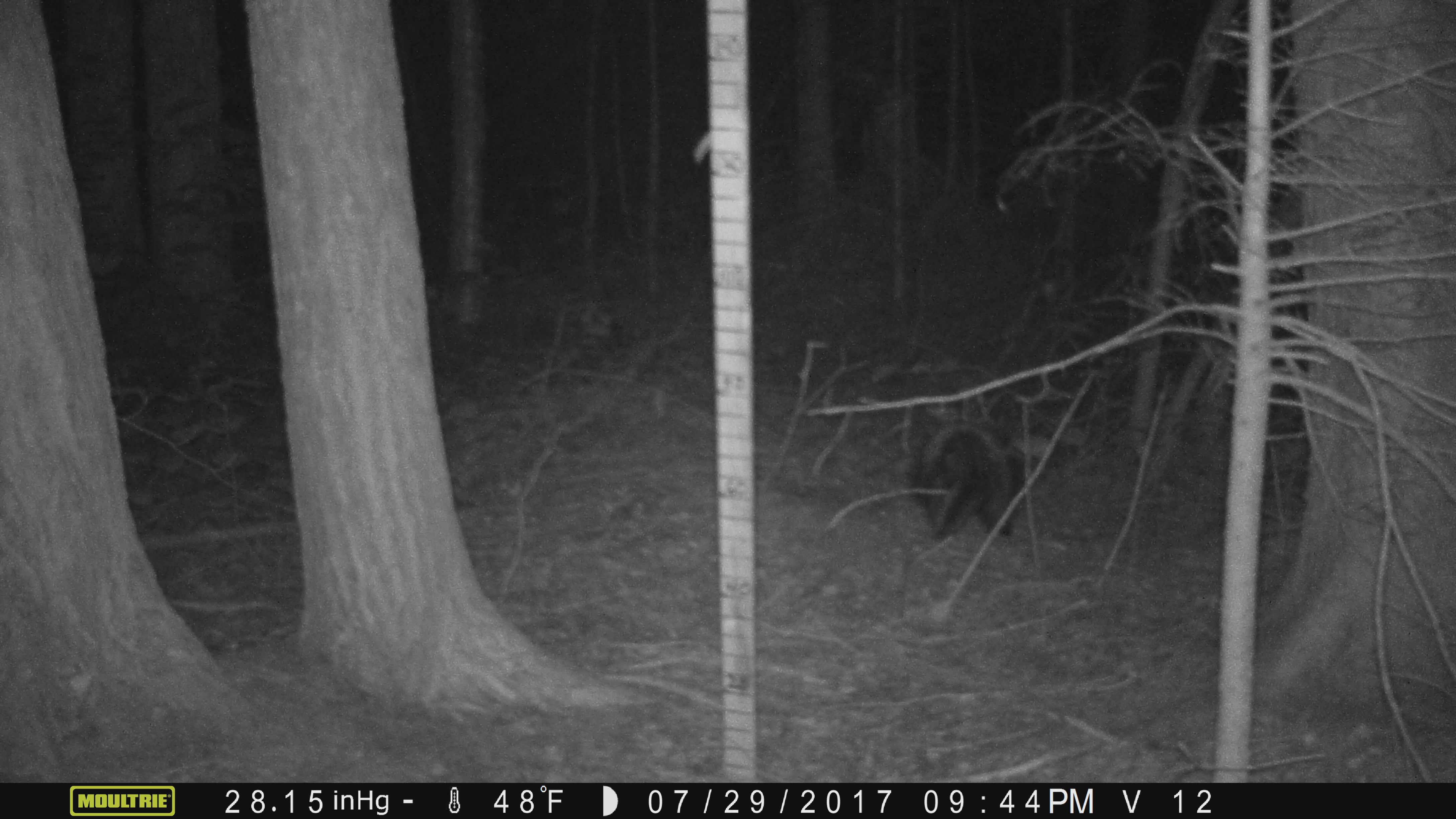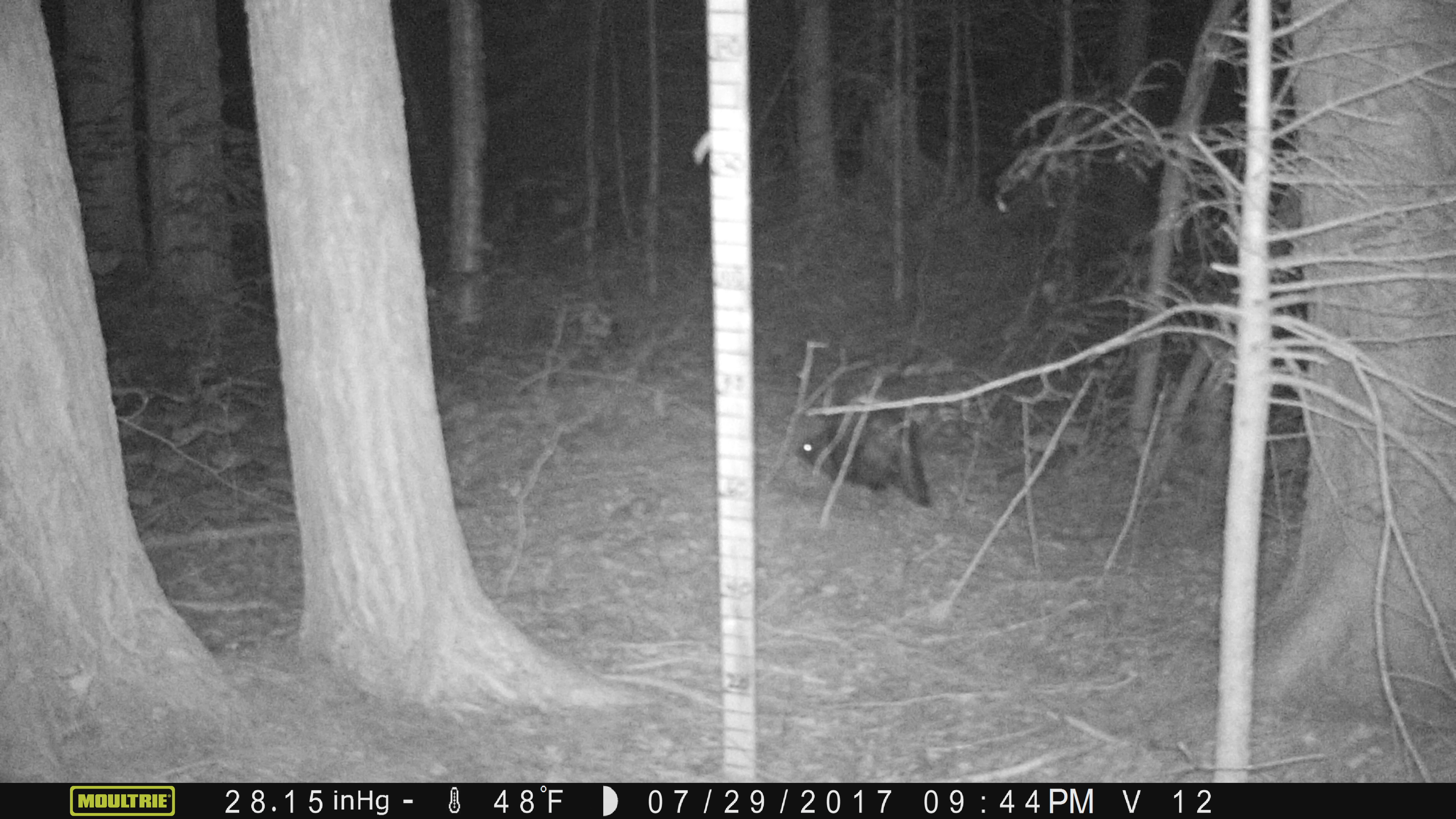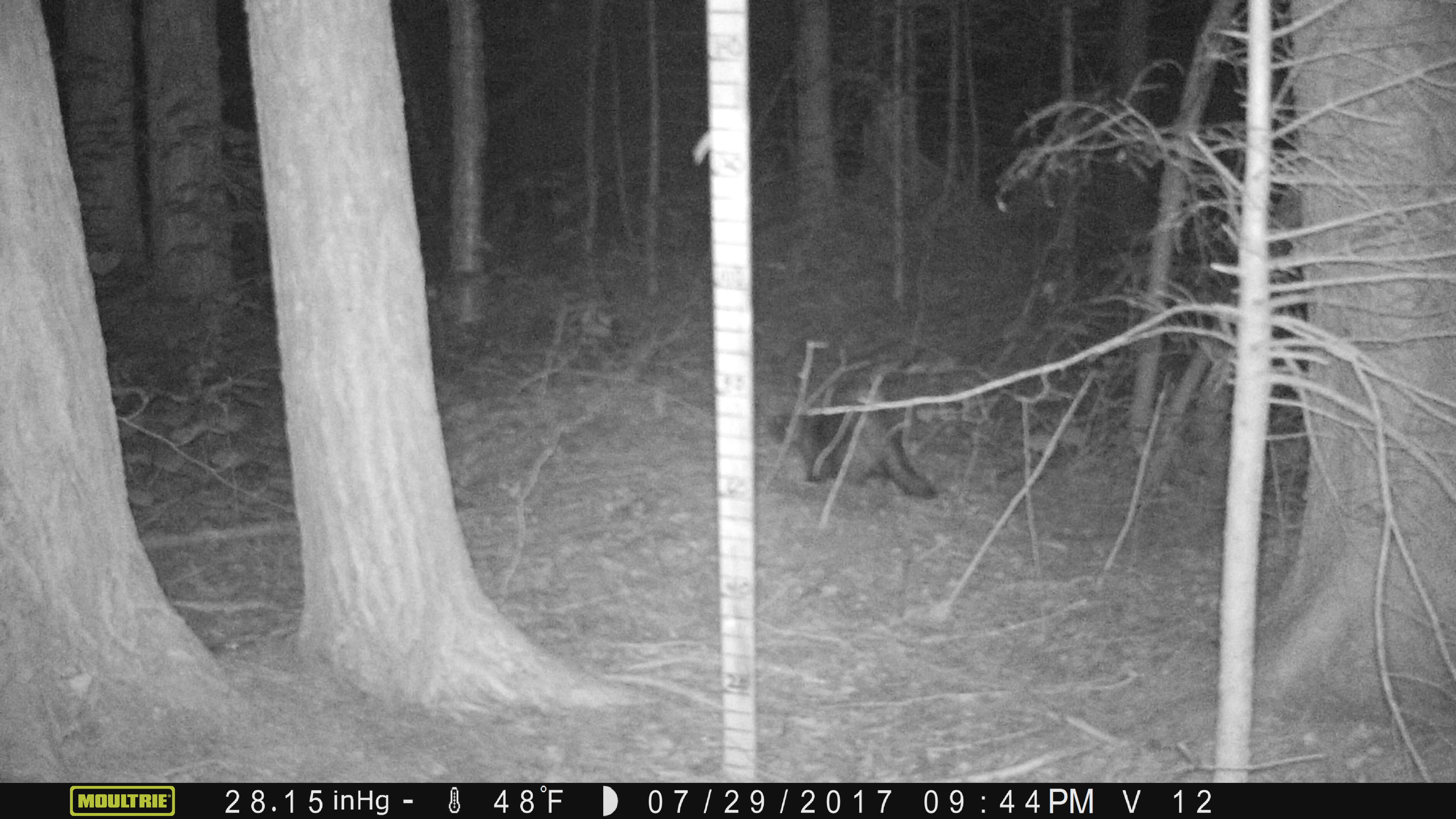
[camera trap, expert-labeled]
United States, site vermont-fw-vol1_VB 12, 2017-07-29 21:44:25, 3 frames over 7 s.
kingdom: Animalia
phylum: Chordata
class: Mammalia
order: Rodentia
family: Erethizontidae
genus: Erethizon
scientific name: Erethizon dorsatum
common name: porcupine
Porcupine (Erethizon dorsatum).